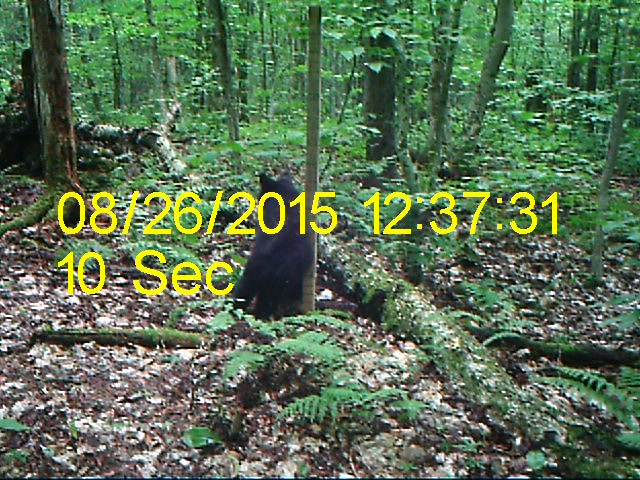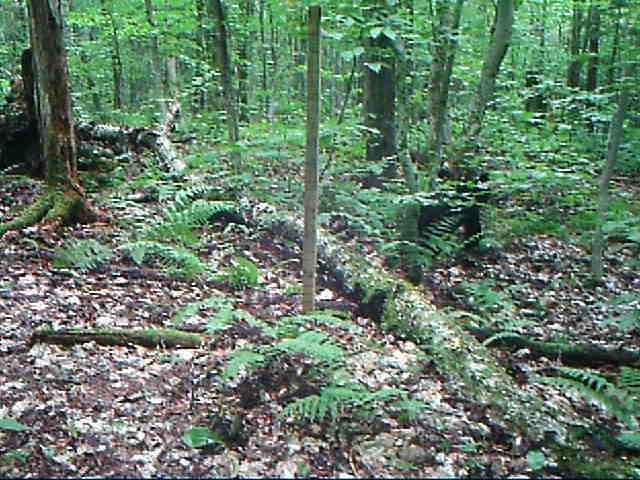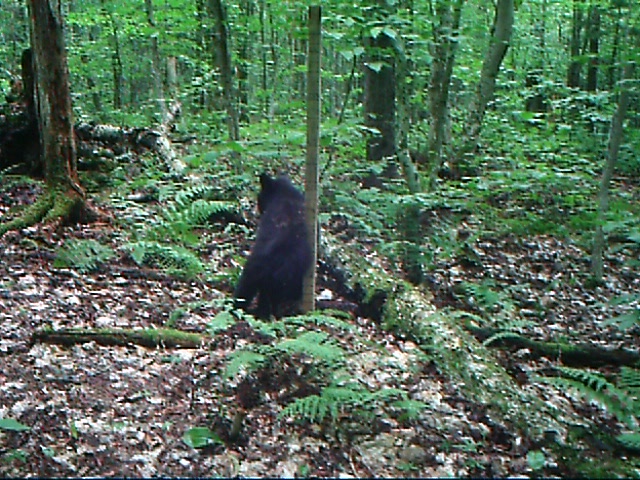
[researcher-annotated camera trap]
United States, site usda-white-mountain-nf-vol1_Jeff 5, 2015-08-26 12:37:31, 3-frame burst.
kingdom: Animalia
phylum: Chordata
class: Mammalia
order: Carnivora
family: Ursidae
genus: Ursus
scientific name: Ursus americanus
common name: black bear